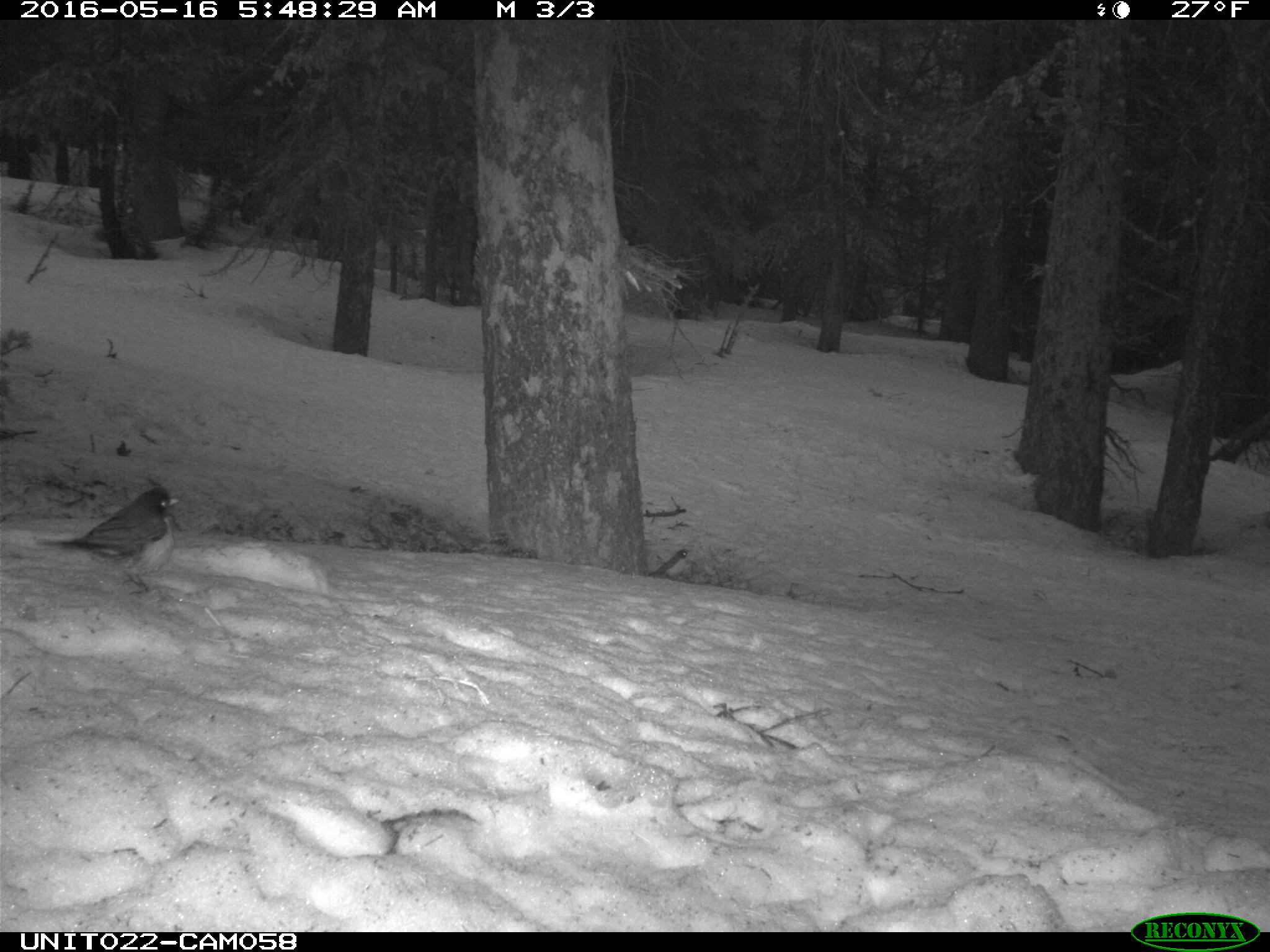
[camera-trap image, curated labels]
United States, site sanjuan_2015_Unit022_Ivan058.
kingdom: Animalia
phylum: Chordata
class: Aves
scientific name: Aves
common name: birds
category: unidentified bird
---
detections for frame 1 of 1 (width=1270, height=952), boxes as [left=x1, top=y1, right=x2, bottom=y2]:
animal: [left=37, top=482, right=180, bottom=596]